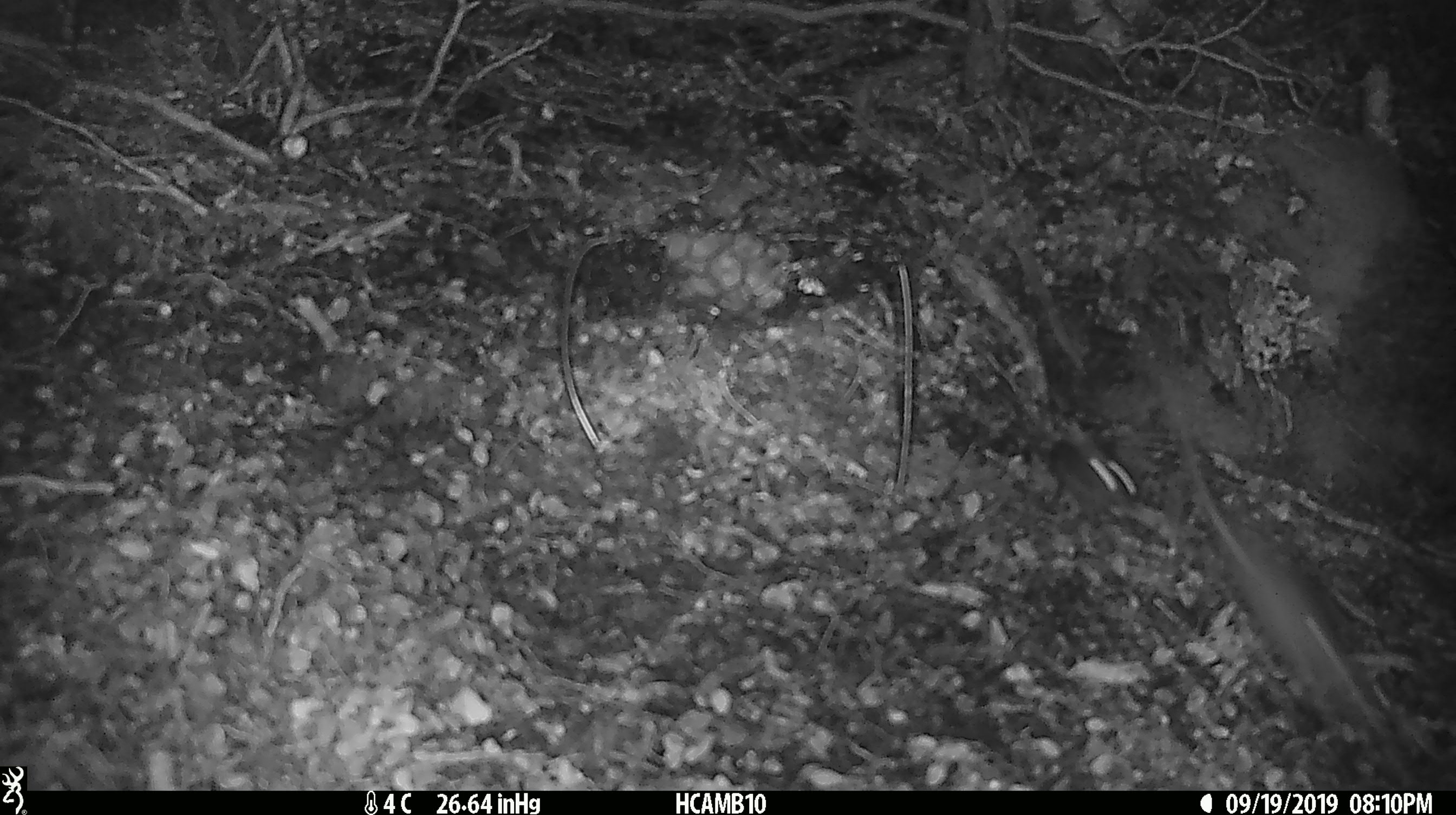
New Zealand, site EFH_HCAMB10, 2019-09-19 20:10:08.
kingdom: Animalia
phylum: Chordata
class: Mammalia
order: Rodentia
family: Muridae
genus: Mus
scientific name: Mus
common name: mouse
Mouse (Mus).